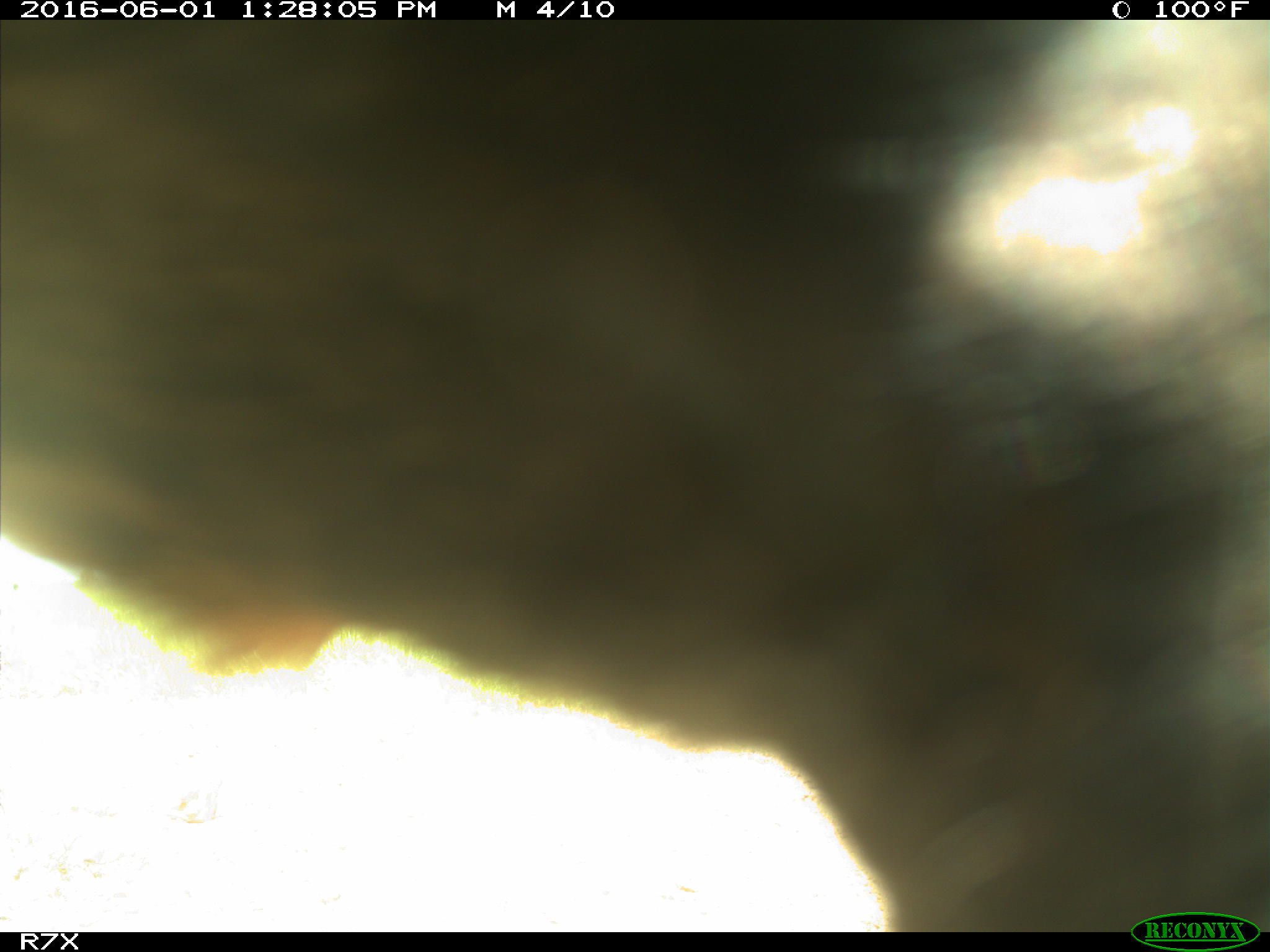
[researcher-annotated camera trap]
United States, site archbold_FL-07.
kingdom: Animalia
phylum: Chordata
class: Mammalia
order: Artiodactyla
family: Bovidae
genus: Bos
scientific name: Bos taurus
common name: domestic cow